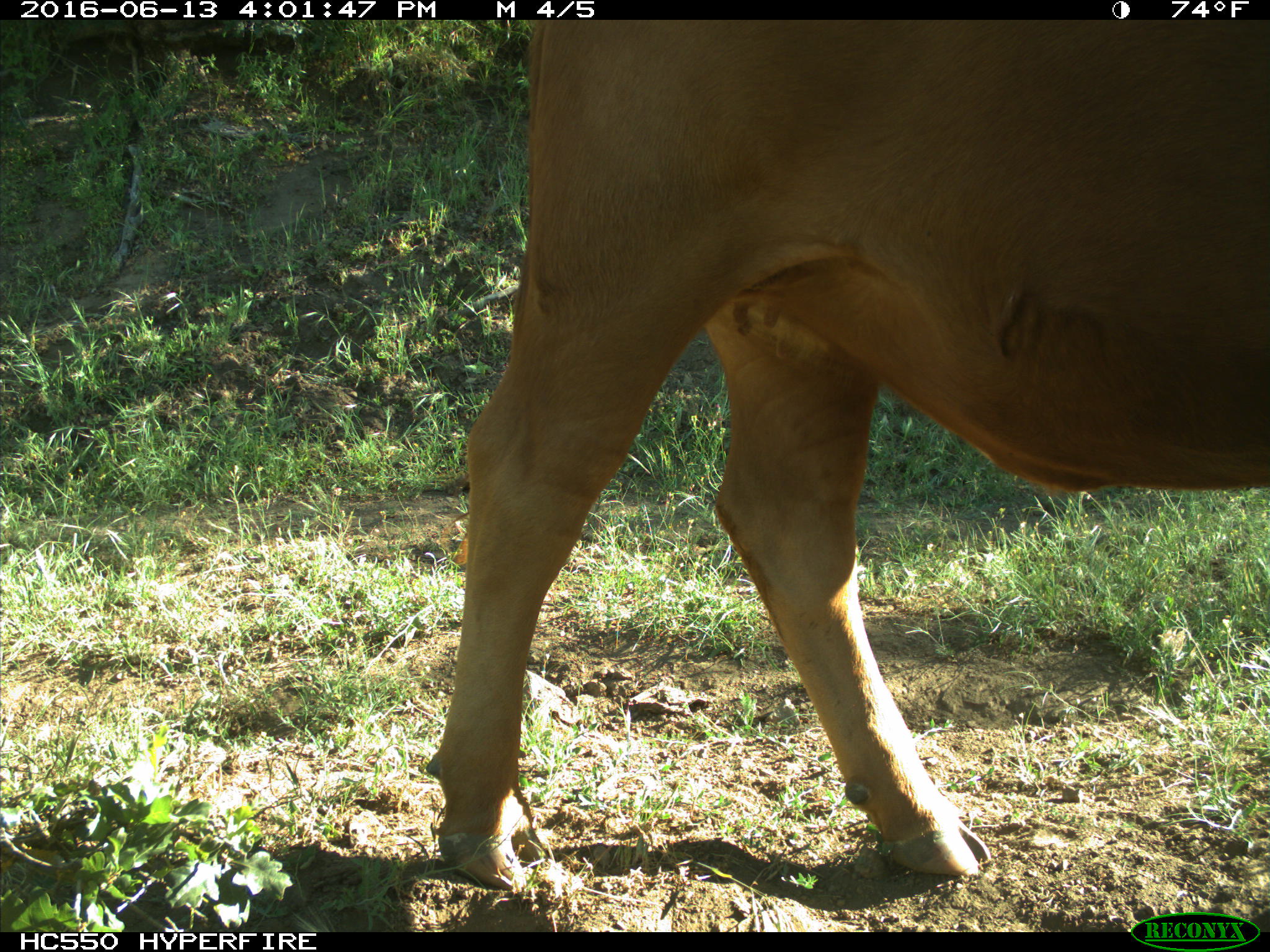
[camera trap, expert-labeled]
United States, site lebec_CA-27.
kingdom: Animalia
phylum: Chordata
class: Mammalia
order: Artiodactyla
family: Bovidae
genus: Bos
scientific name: Bos taurus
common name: domestic cow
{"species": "Bos taurus (domestic cow)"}